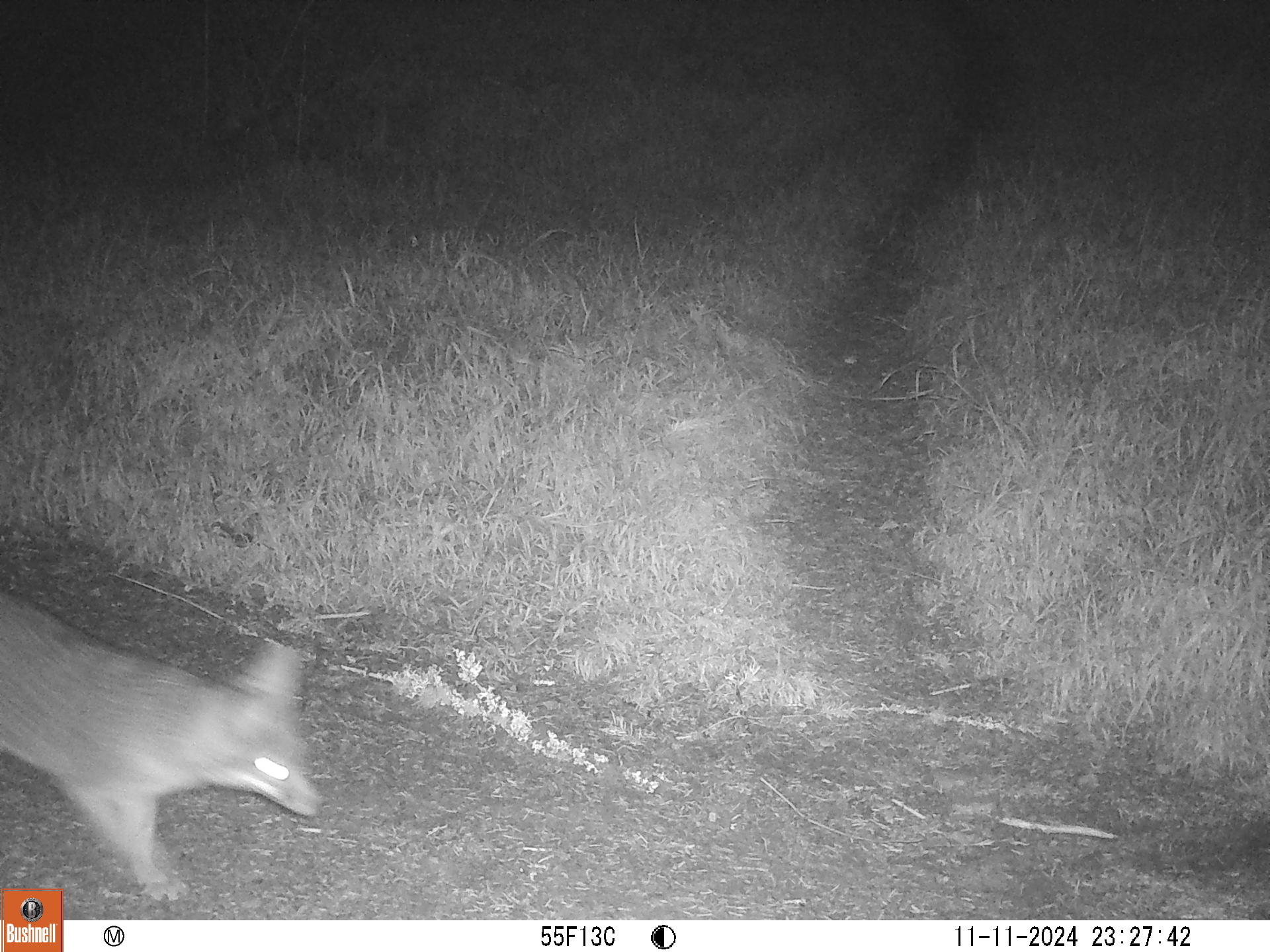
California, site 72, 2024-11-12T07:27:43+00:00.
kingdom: Animalia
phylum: Chordata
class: Mammalia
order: Carnivora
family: Canidae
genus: Urocyon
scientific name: Urocyon cinereoargenteus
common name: gray fox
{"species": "gray fox (Urocyon cinereoargenteus)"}